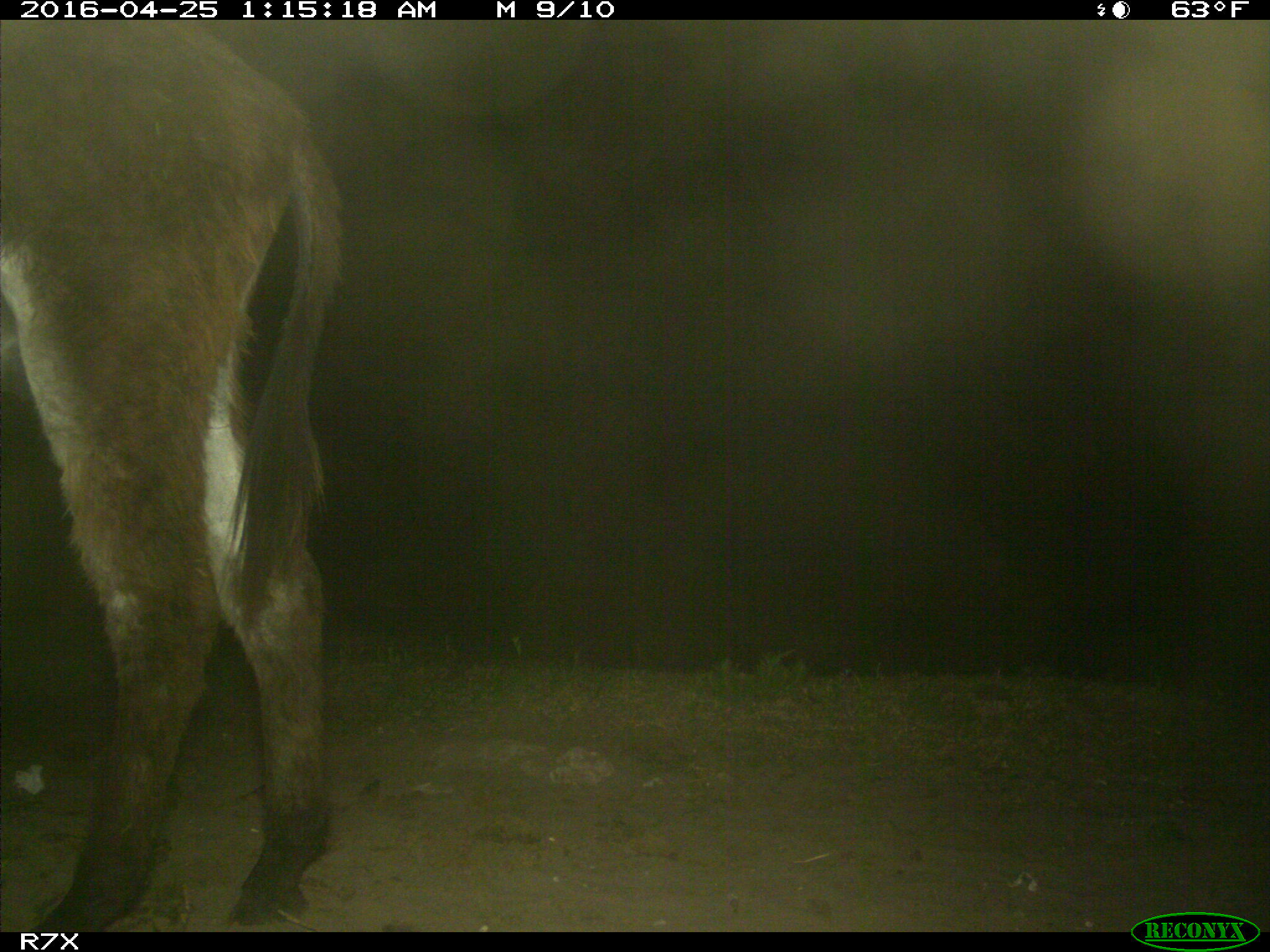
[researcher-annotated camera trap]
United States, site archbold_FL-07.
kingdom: Animalia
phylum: Chordata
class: Mammalia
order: Artiodactyla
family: Bovidae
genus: Bos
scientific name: Bos taurus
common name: domestic cow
Bos taurus (domestic cow).